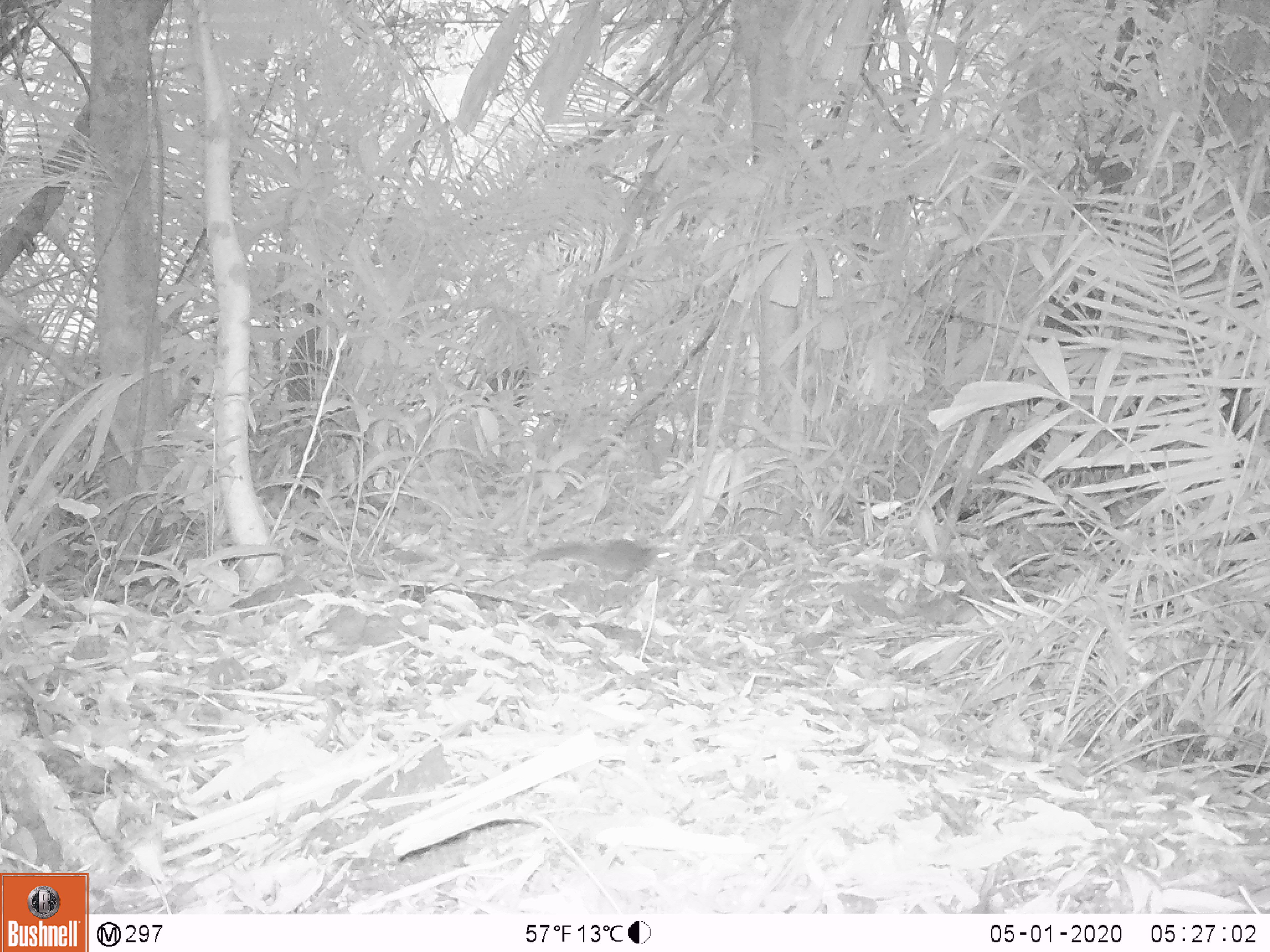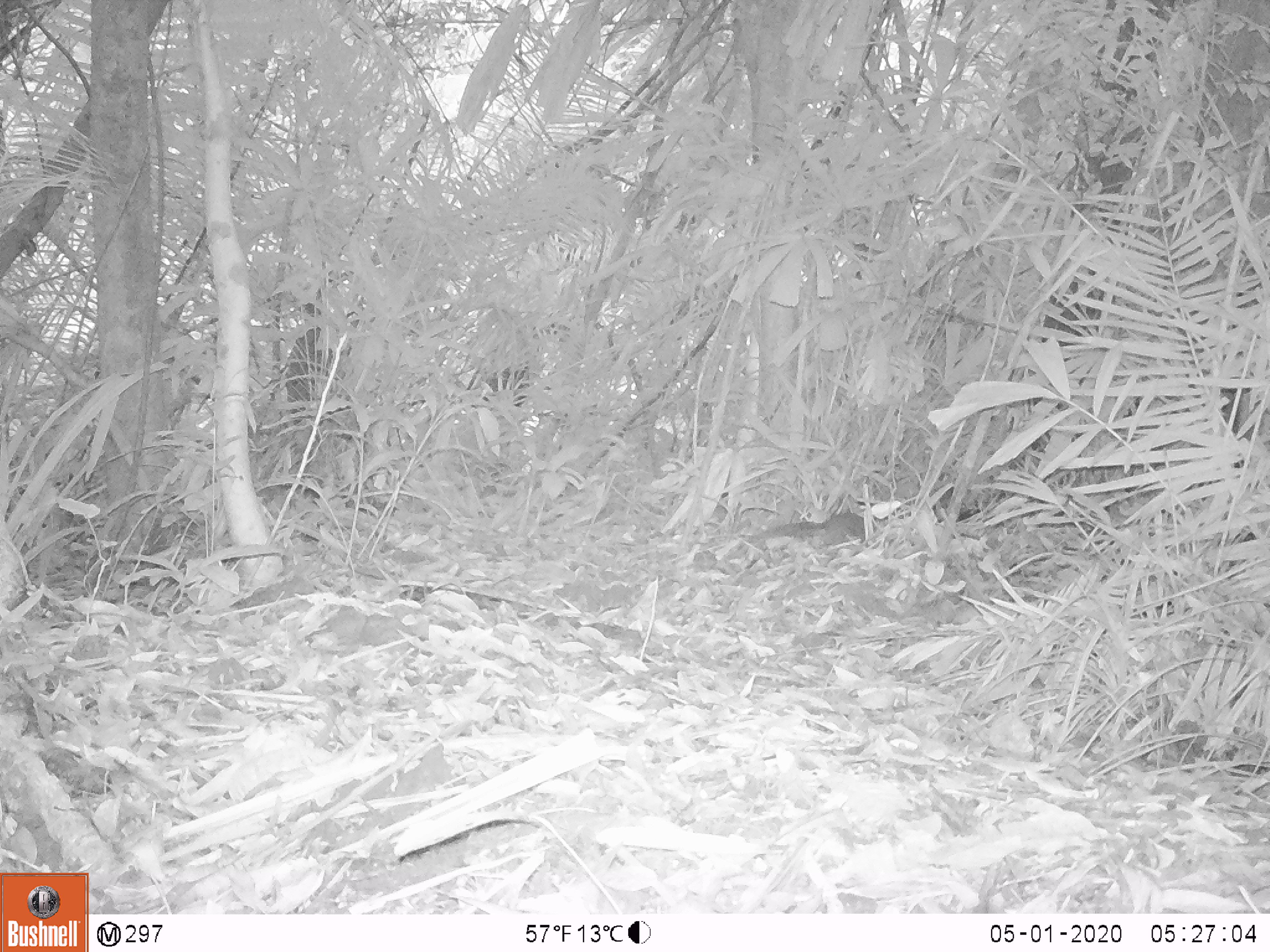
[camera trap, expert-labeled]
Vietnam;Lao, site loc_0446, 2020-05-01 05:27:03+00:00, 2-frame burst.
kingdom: Animalia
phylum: Chordata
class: Mammalia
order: Rodentia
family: Sciuridae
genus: Dremomys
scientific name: Dremomys rufigenis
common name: red-cheeked squirrel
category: red cheeked squirrel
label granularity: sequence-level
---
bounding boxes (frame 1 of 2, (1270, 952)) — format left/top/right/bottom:
red cheeked squirrel: 520/537/676/582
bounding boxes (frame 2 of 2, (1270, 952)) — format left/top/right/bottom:
red cheeked squirrel: 737/509/865/547